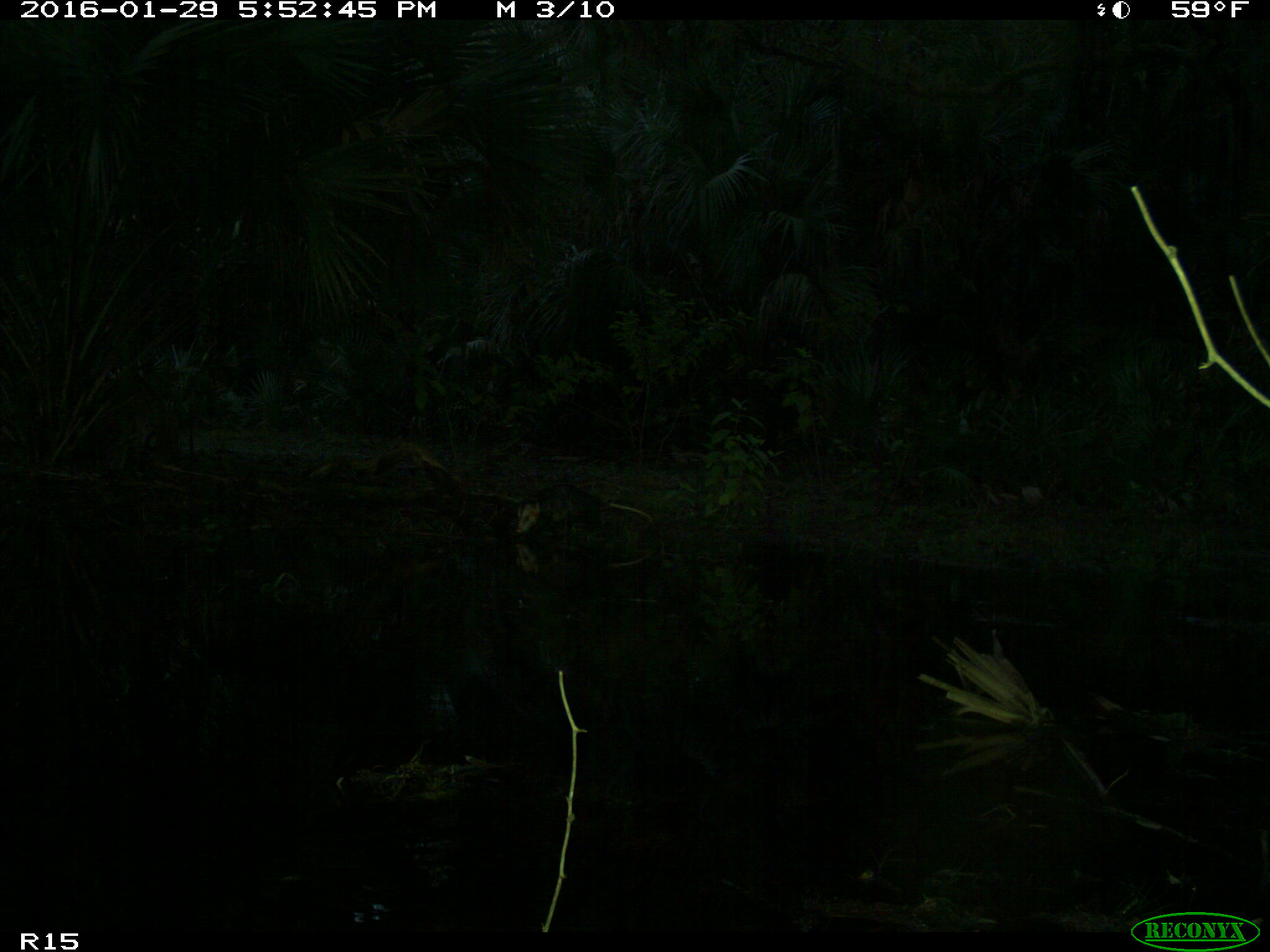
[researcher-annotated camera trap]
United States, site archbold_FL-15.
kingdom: Animalia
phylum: Chordata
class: Mammalia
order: Didelphimorphia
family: Didelphidae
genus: Didelphis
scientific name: Didelphis virginiana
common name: virginia opossum